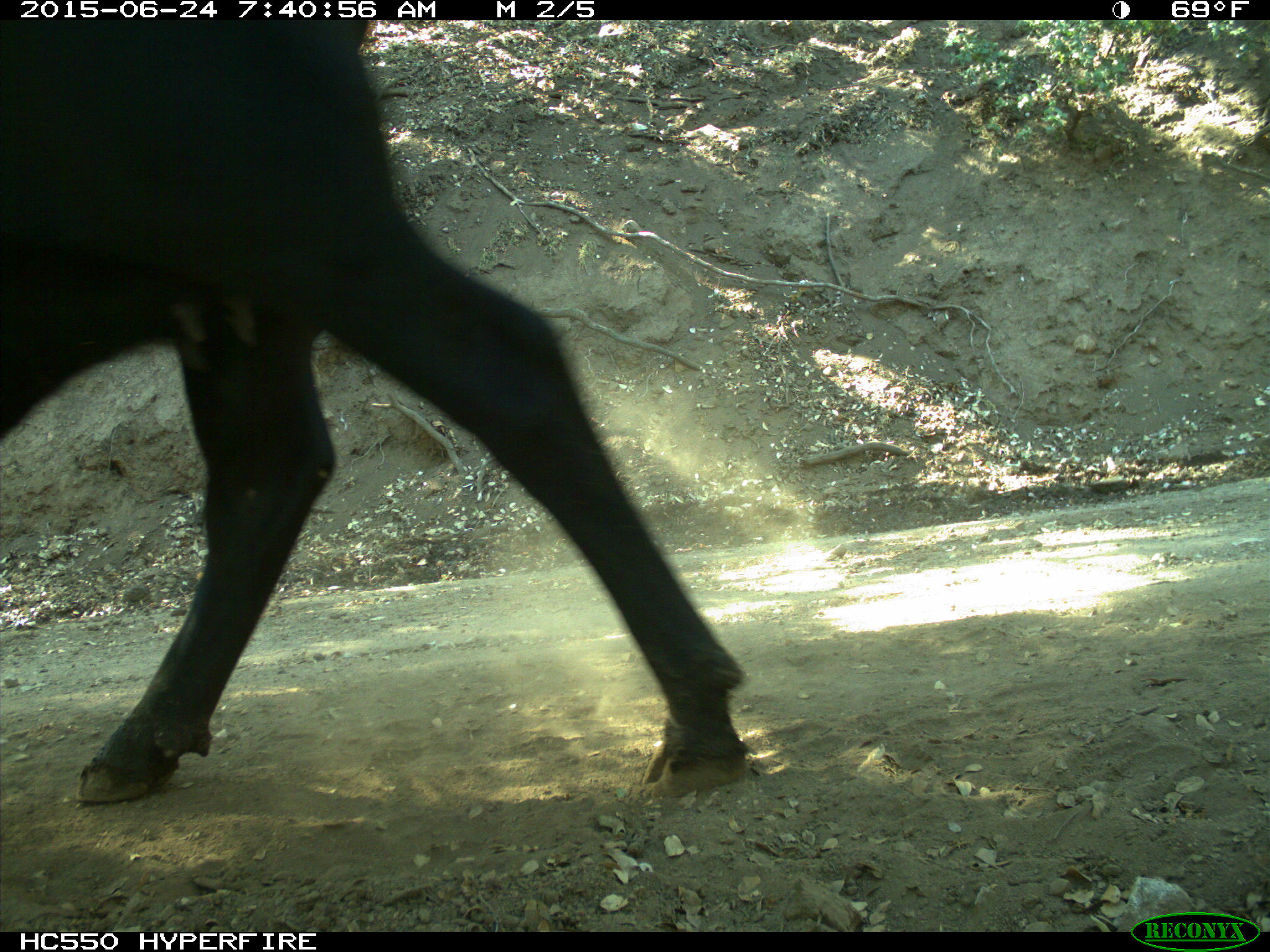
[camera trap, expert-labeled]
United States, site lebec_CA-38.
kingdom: Animalia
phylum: Chordata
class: Mammalia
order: Artiodactyla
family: Bovidae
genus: Bos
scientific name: Bos taurus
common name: domestic cow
Bos taurus (domestic cow).